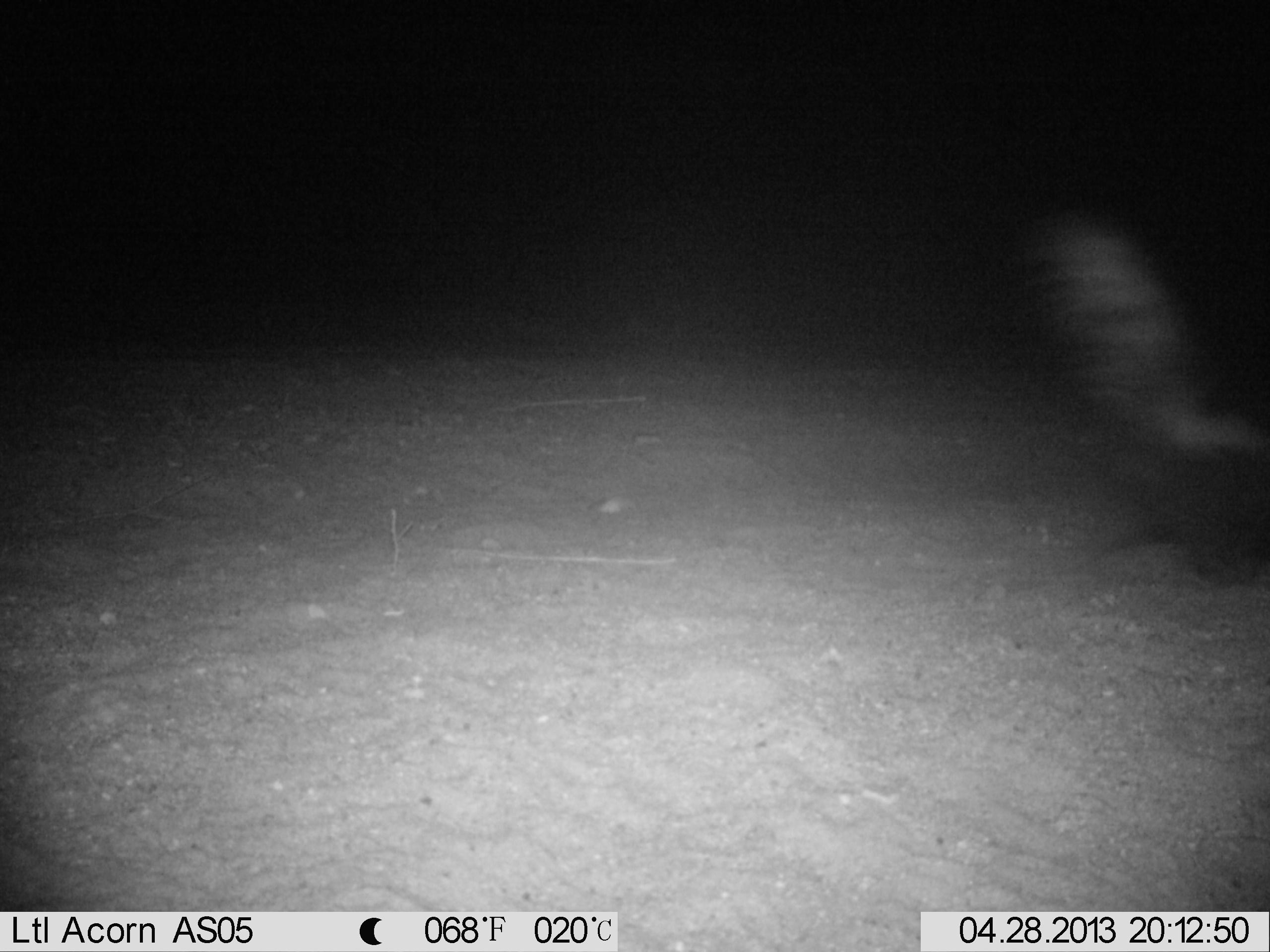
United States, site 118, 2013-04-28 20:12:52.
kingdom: Animalia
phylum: Chordata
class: Mammalia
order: Carnivora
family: Mephitidae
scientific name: Mephitidae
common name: skunk